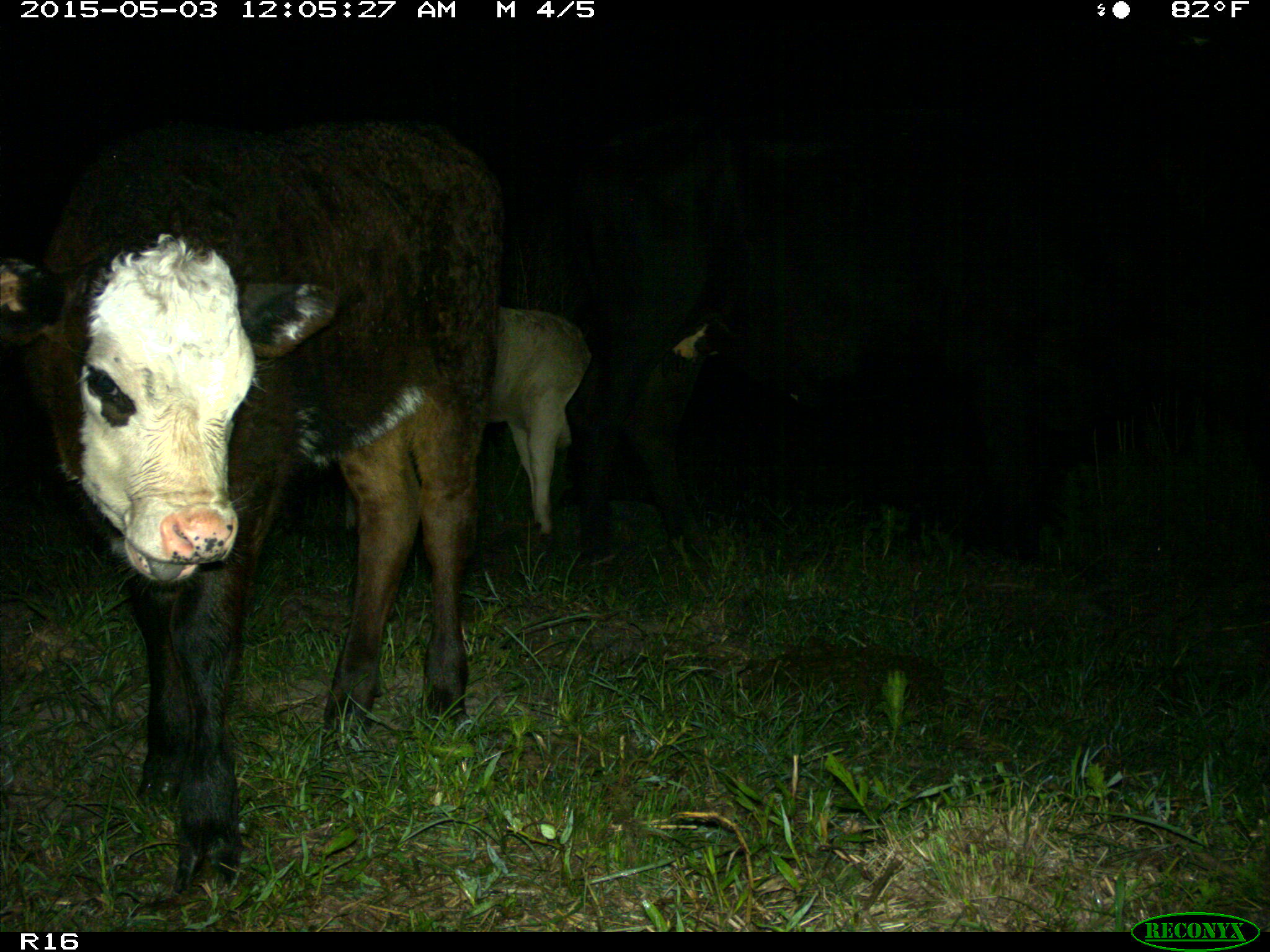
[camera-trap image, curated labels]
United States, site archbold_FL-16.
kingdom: Animalia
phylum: Chordata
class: Mammalia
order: Artiodactyla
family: Bovidae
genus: Bos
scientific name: Bos taurus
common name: domestic cow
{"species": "Bos taurus (domestic cow)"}